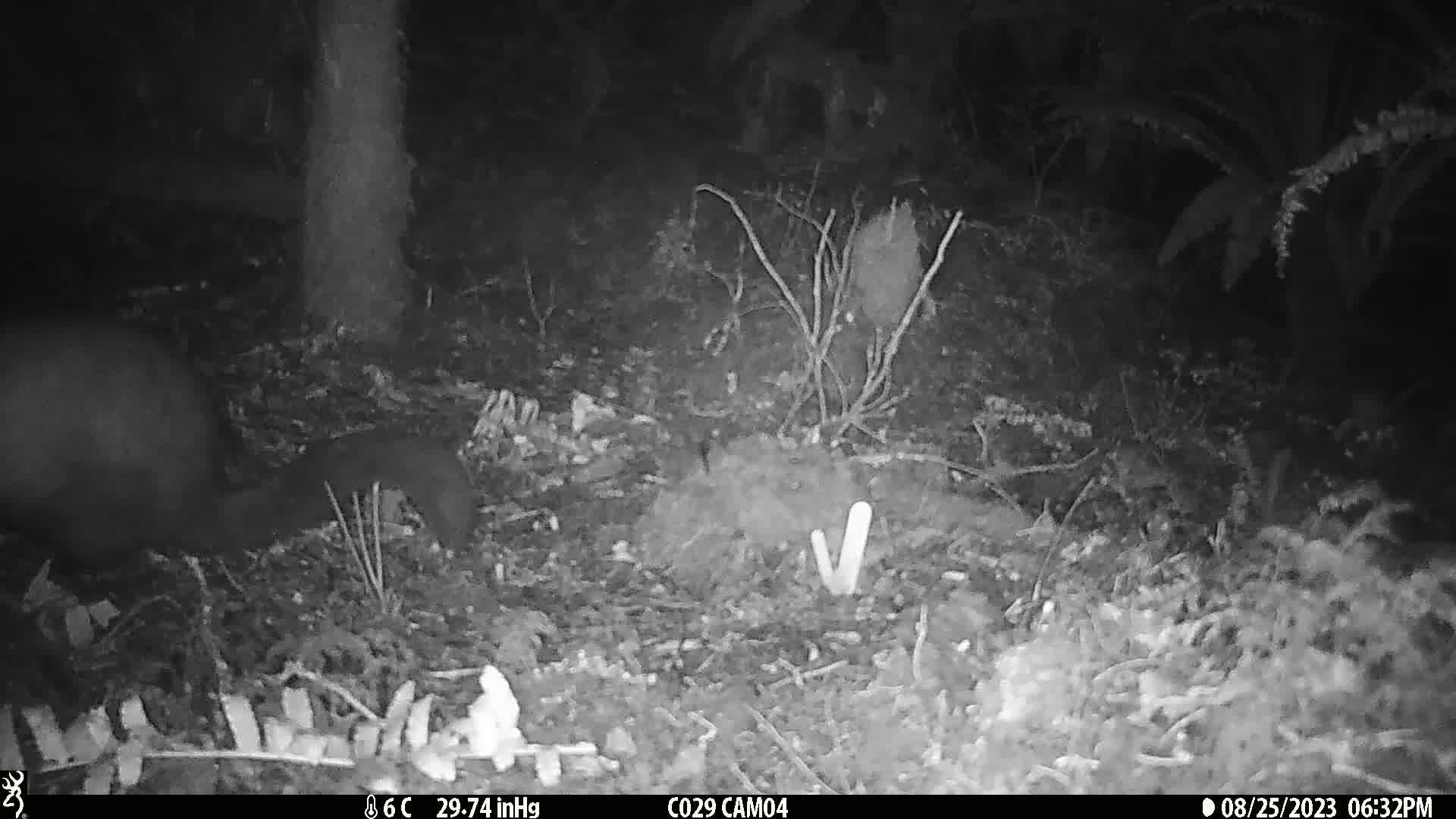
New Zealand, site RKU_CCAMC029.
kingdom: Animalia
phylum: Chordata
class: Mammalia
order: Diprotodontia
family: Phalangeridae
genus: Trichosurus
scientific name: Trichosurus vulpecula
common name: common brushtail possum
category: possum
Possum (common brushtail possum) (Trichosurus vulpecula).